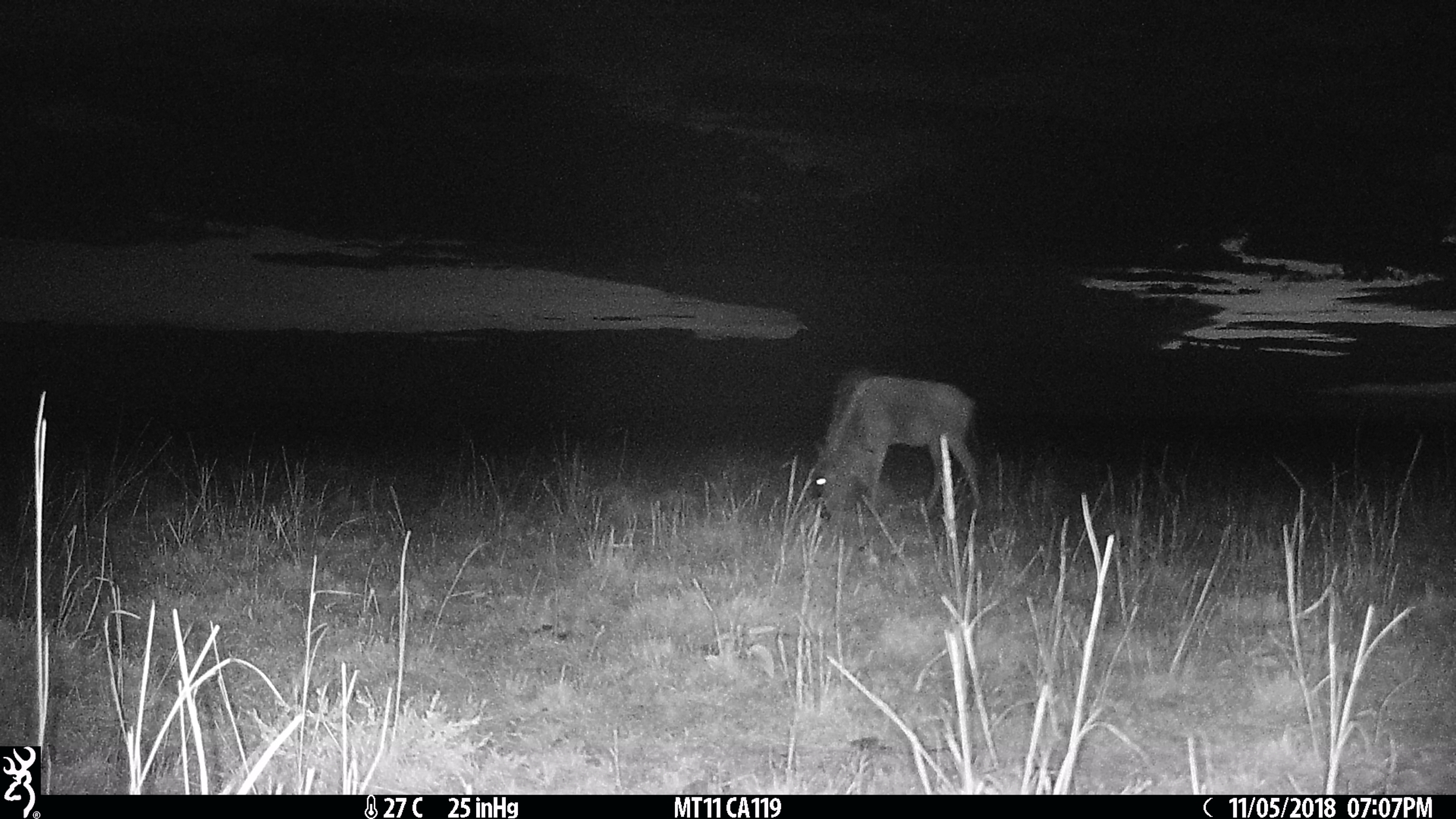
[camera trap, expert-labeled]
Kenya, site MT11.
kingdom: Animalia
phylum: Chordata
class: Mammalia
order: Artiodactyla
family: Bovidae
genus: Connochaetes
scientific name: Connochaetes taurinus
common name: blue wildebeest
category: wildebeest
Wildebeest (blue wildebeest) (Connochaetes taurinus).